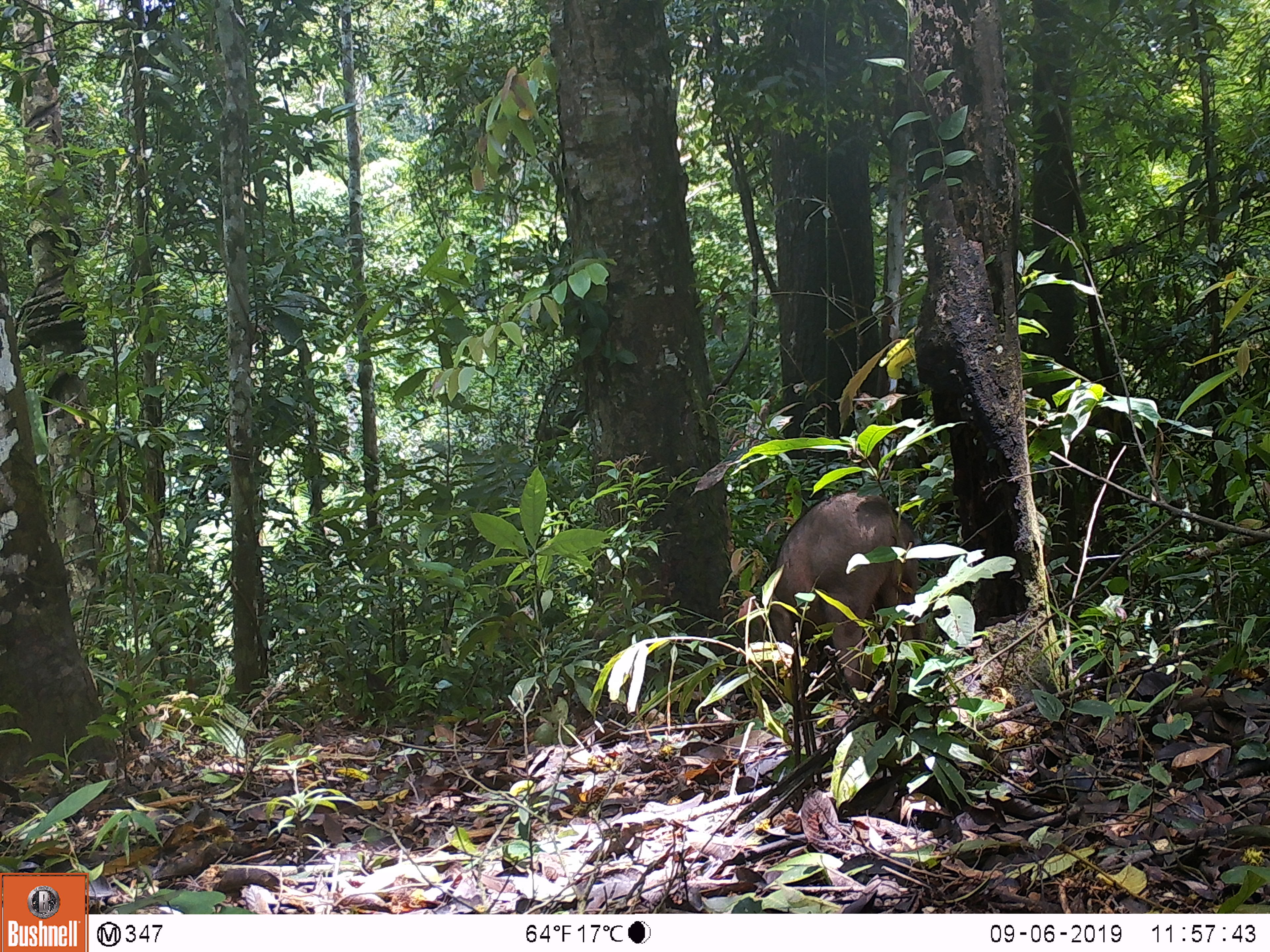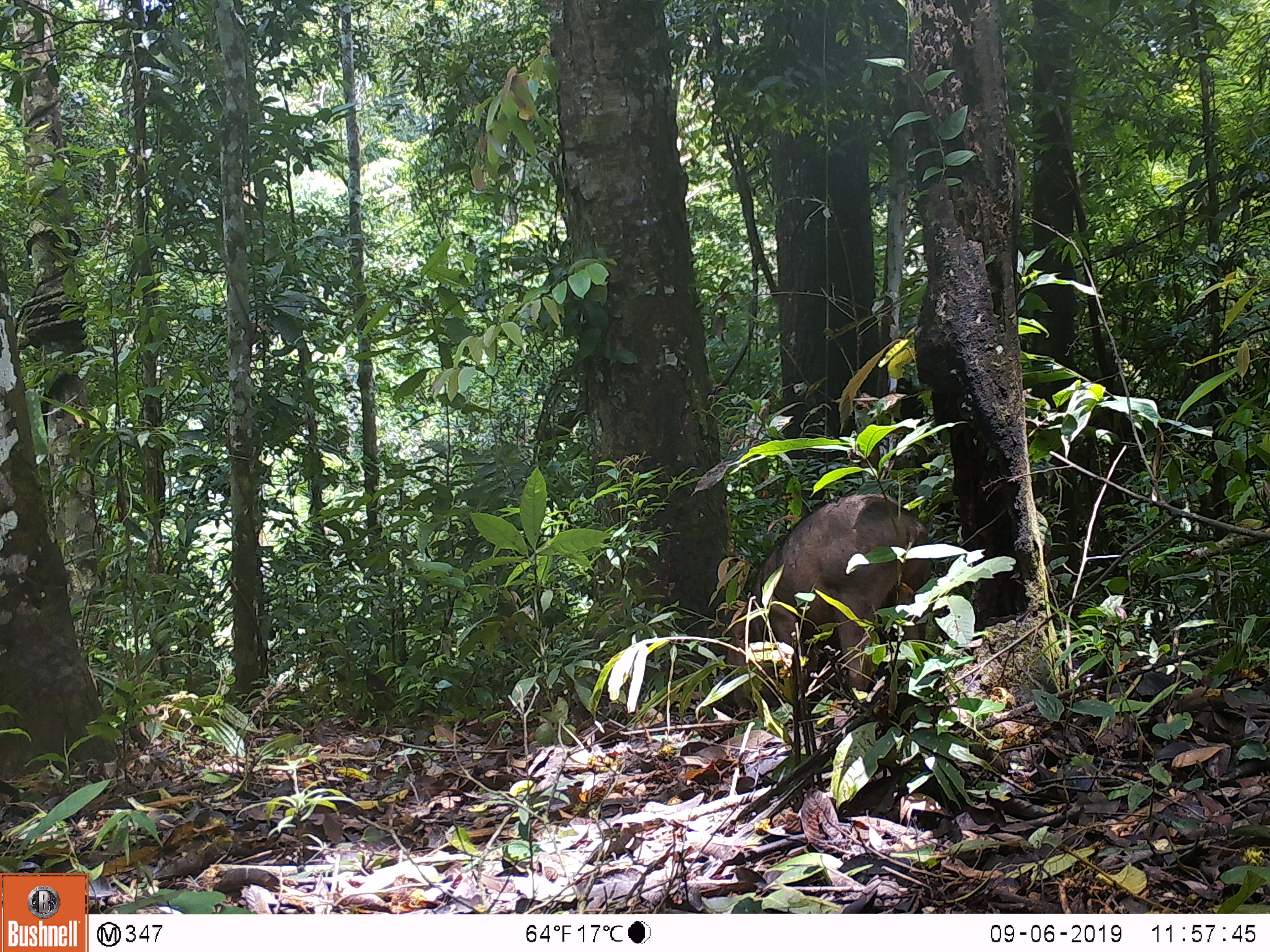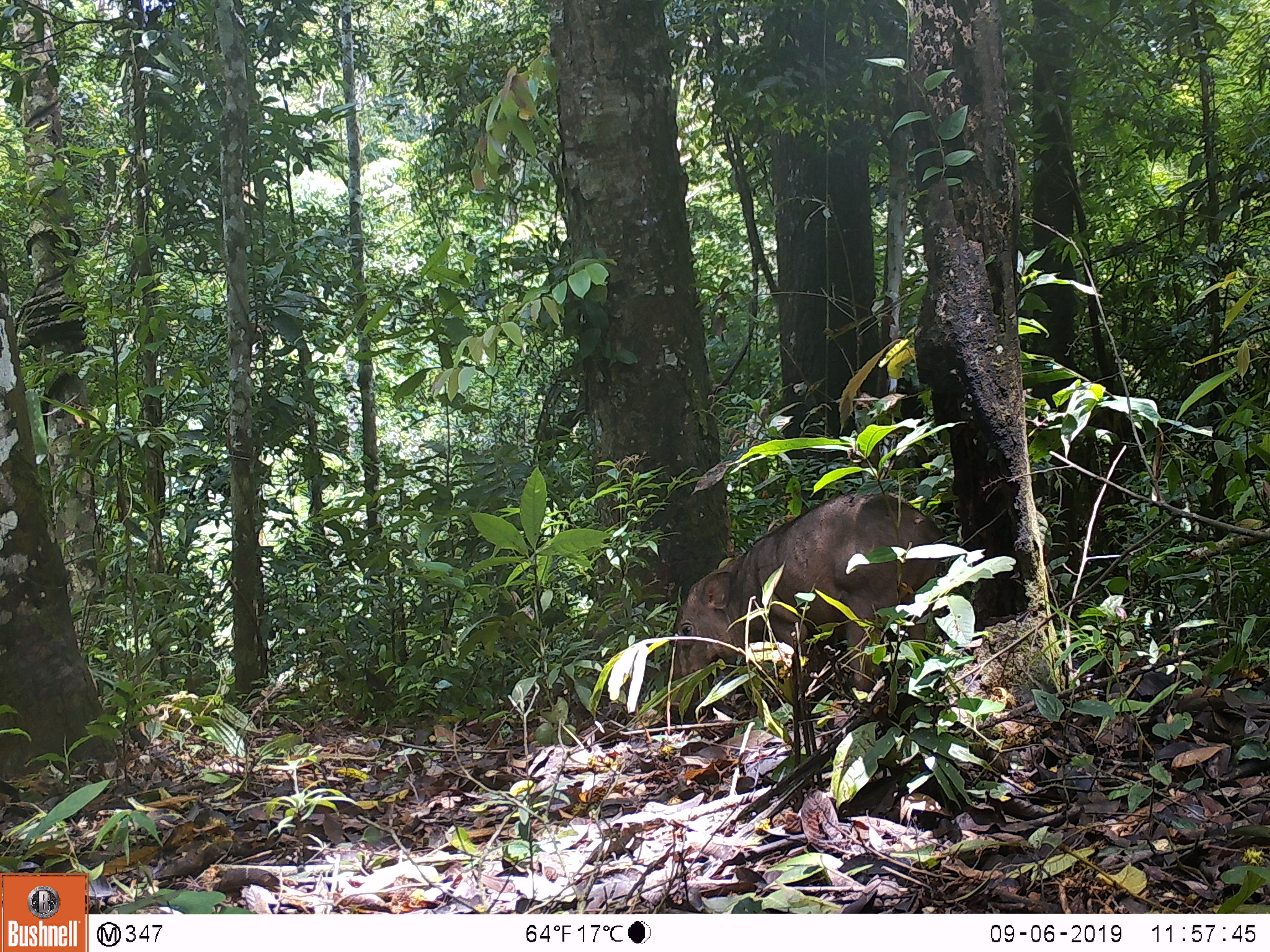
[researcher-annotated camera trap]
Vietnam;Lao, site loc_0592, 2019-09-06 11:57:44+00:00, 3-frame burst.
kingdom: Animalia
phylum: Chordata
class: Mammalia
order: Artiodactyla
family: Suidae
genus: Sus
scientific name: Sus scrofa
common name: eurasian wild pig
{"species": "eurasian wild pig (Sus scrofa)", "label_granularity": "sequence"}